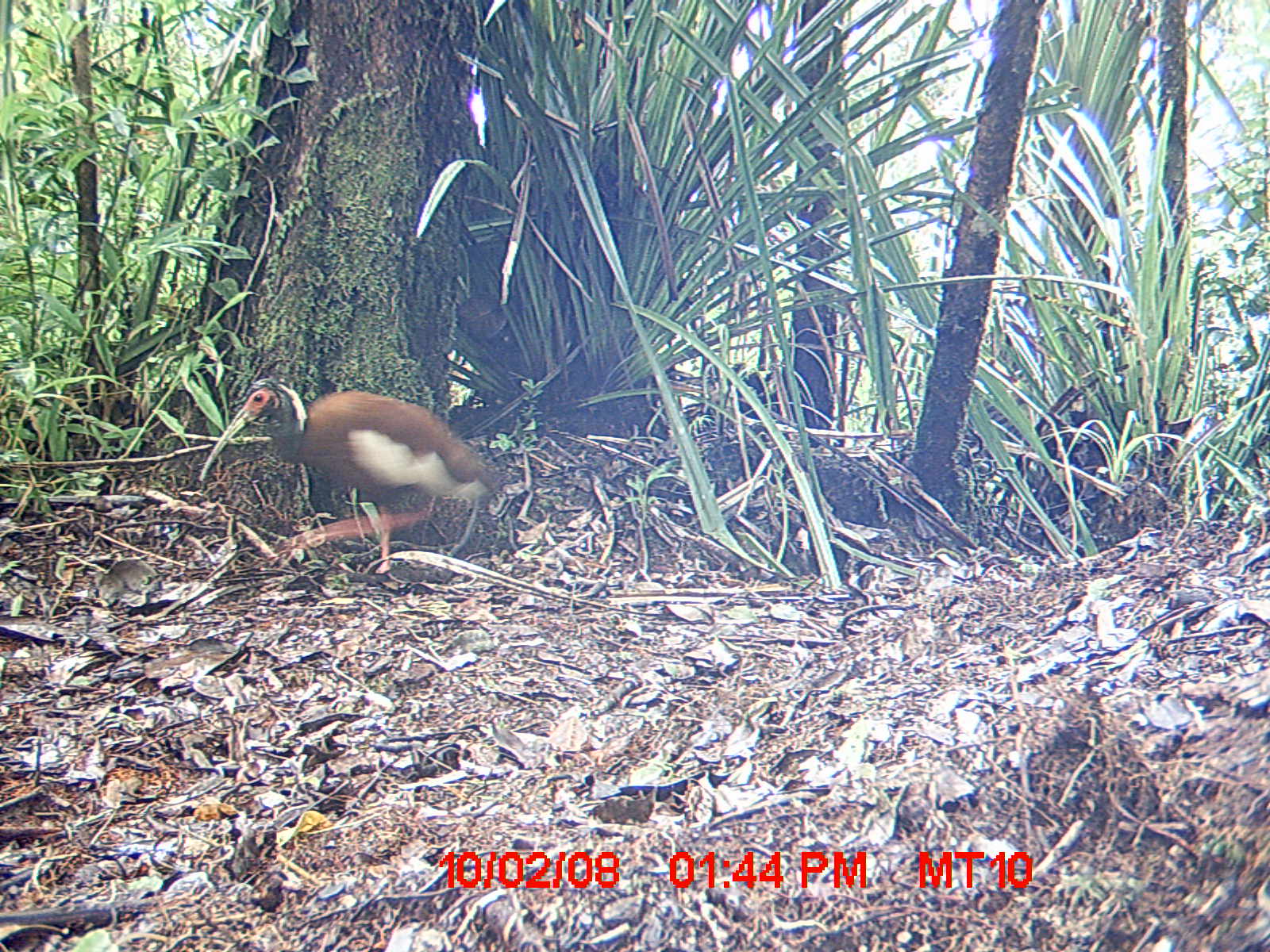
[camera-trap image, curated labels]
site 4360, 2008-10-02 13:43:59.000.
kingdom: Animalia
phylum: Chordata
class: Aves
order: Pelecaniformes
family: Threskiornithidae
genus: Lophotibis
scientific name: Lophotibis cristata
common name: madagascan ibis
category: lophotibis cristataa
Lophotibis cristataa (madagascan ibis) (Lophotibis cristata), count 2.